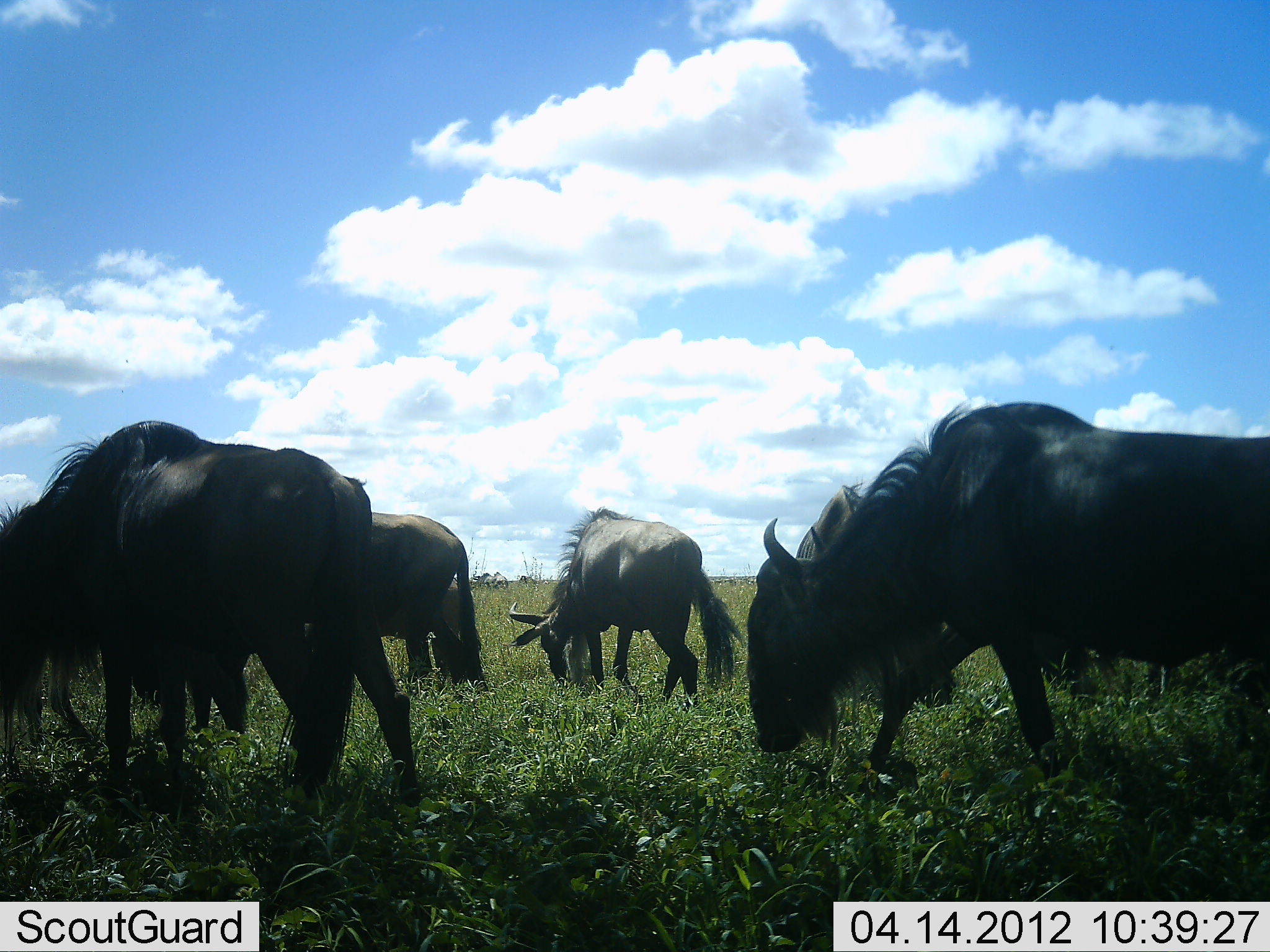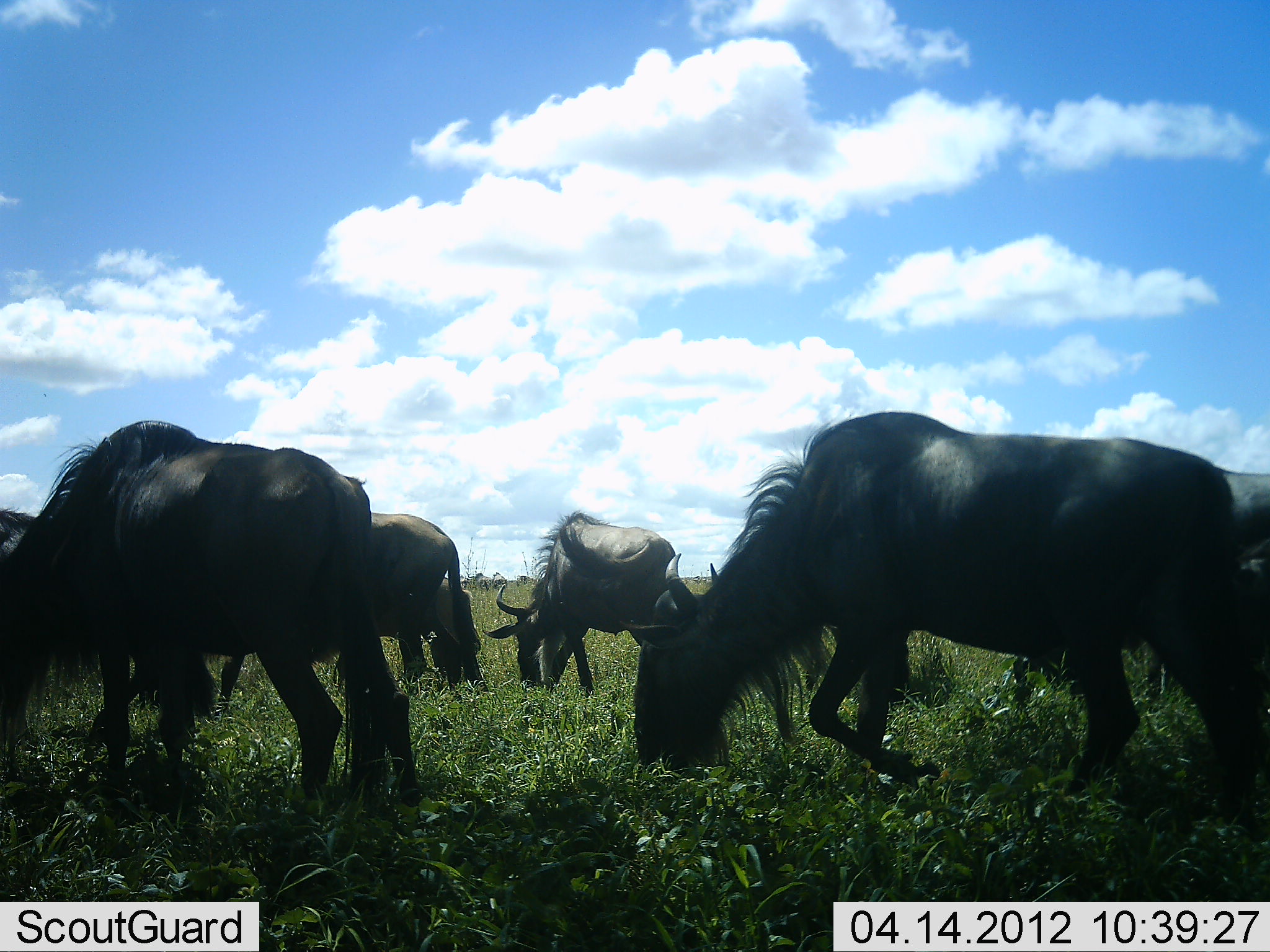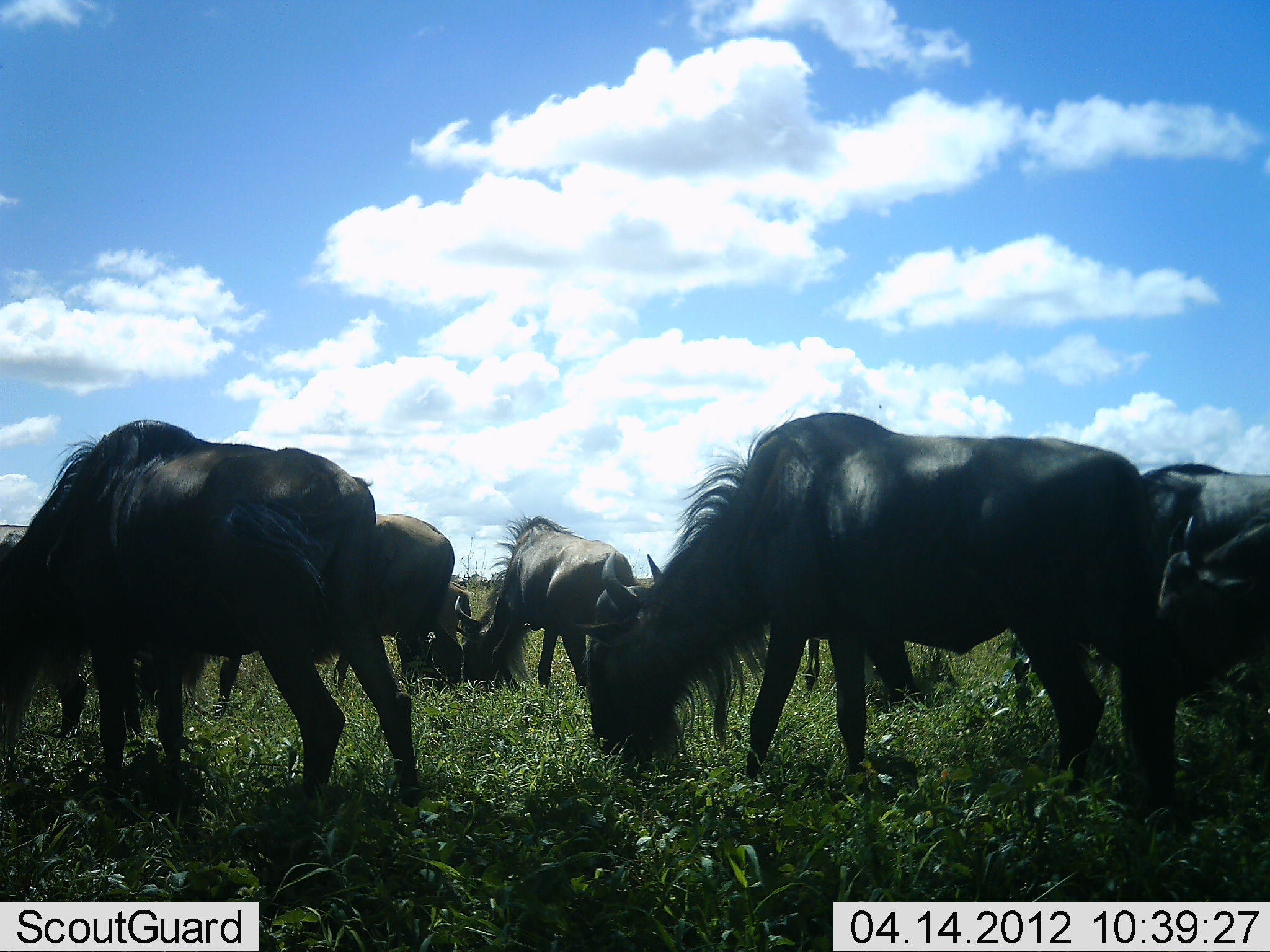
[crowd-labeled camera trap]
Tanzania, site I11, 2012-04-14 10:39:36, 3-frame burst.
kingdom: Animalia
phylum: Chordata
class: Mammalia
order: Artiodactyla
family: Bovidae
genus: Connochaetes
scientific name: Connochaetes taurinus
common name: blue wildebeest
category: wildebeest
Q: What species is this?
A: Wildebeest (blue wildebeest) (Connochaetes taurinus).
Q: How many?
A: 6.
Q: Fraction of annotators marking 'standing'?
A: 20%.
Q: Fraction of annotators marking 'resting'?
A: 0%.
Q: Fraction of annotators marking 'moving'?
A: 33%.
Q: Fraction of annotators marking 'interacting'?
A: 0%.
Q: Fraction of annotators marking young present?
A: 13%.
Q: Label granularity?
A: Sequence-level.